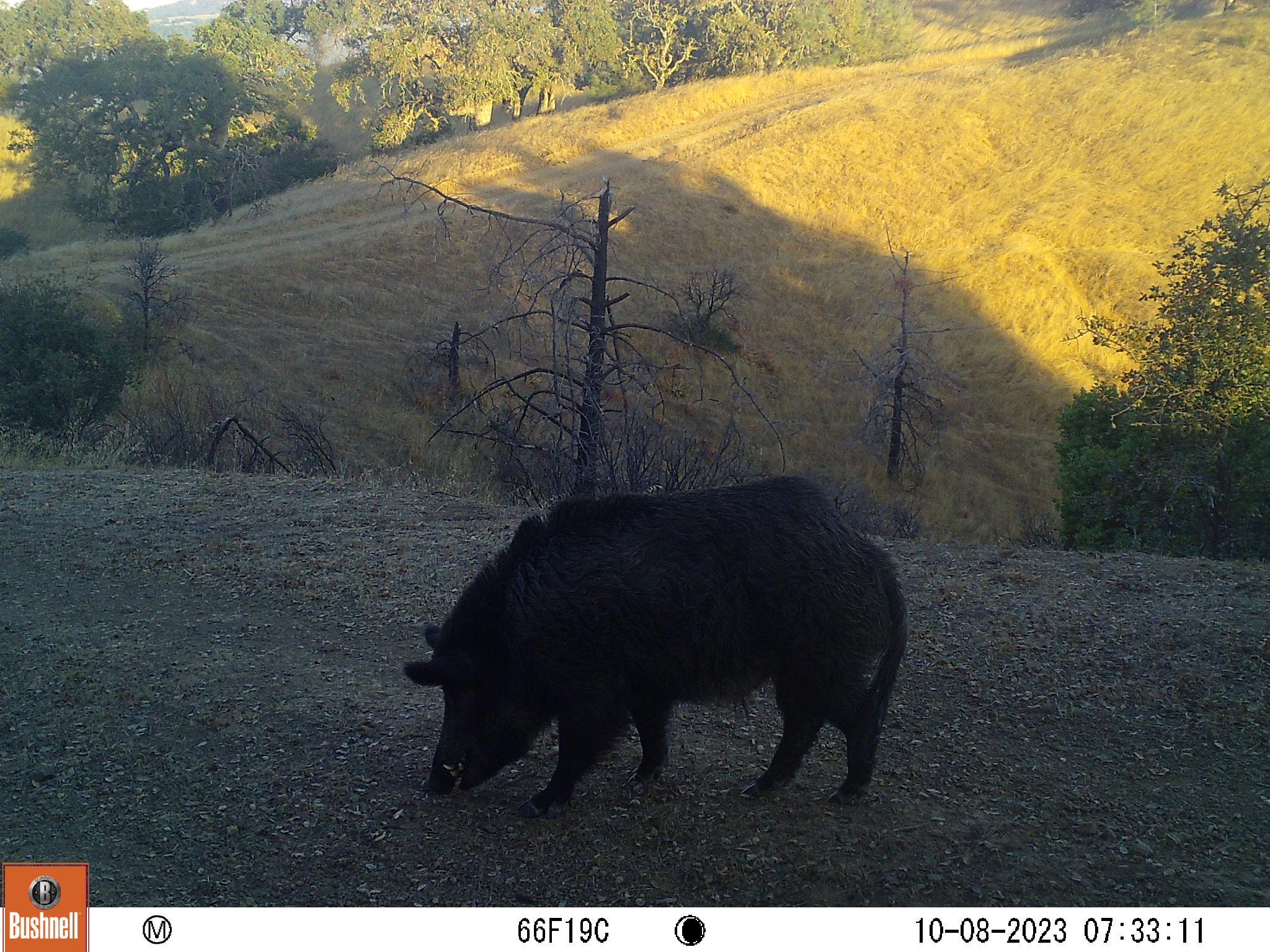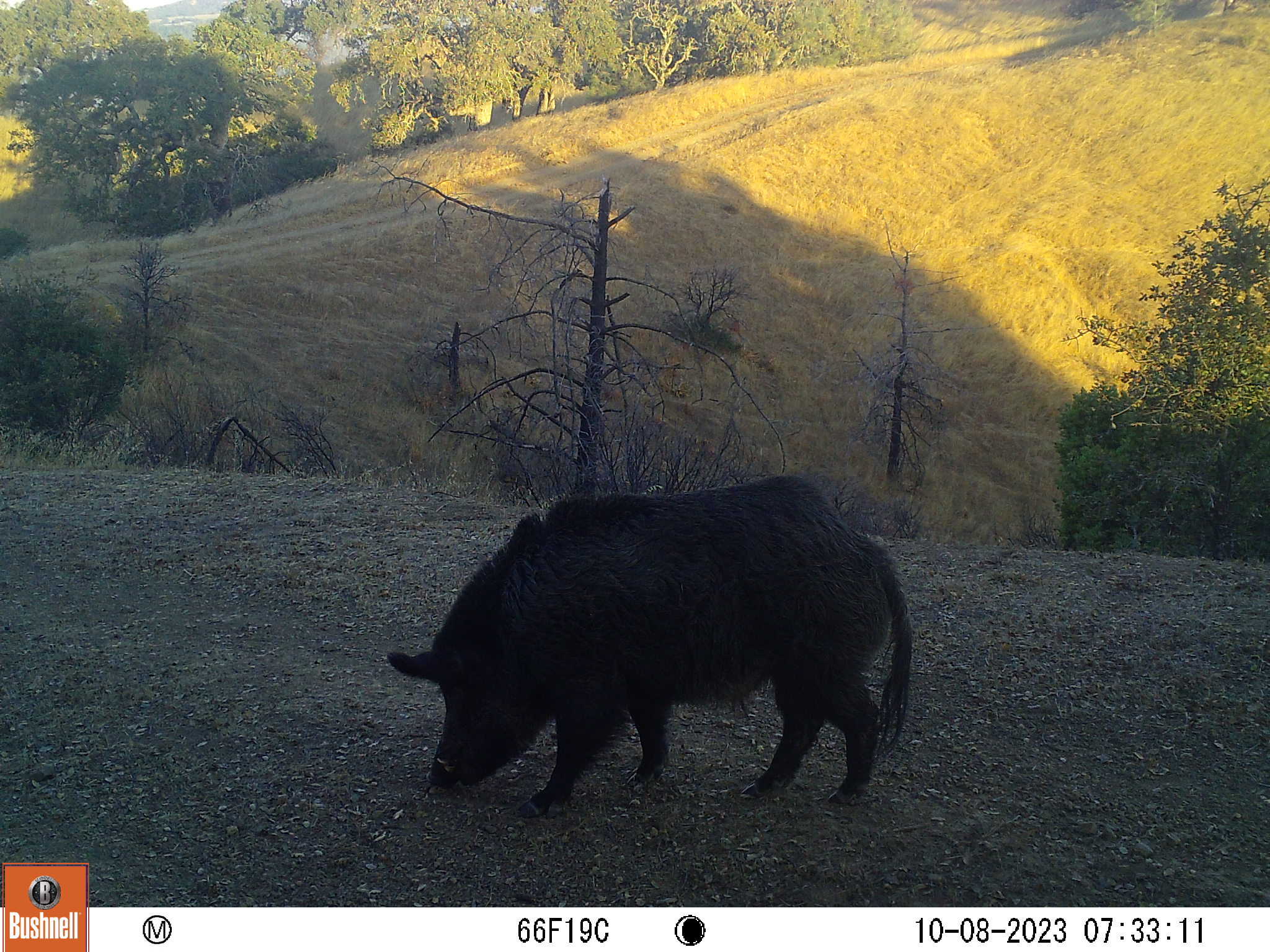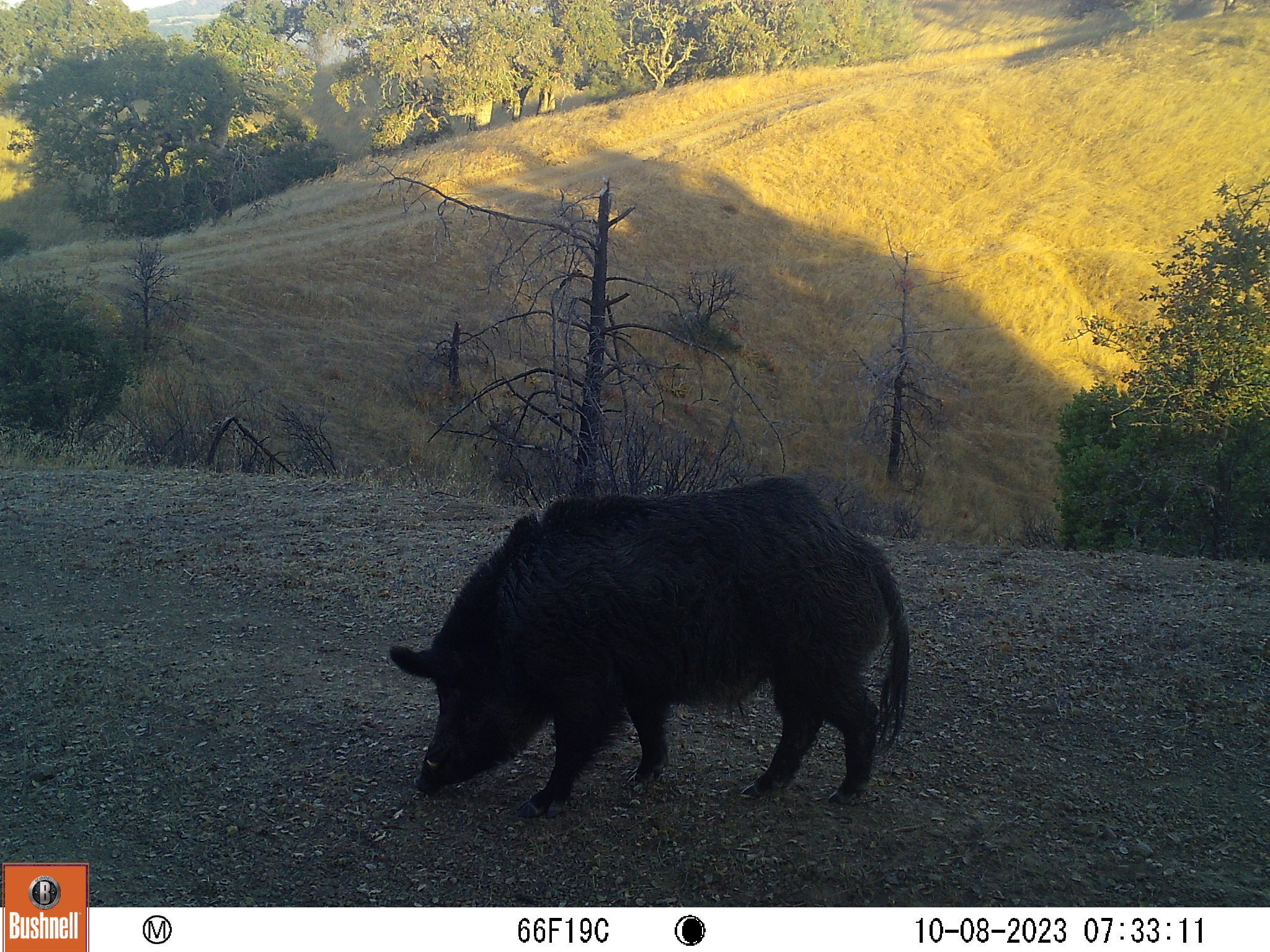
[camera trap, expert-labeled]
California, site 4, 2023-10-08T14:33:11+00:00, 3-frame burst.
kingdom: Animalia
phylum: Chordata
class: Mammalia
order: Artiodactyla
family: Suidae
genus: Sus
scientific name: Sus scrofa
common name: wild boar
Wild boar (Sus scrofa).